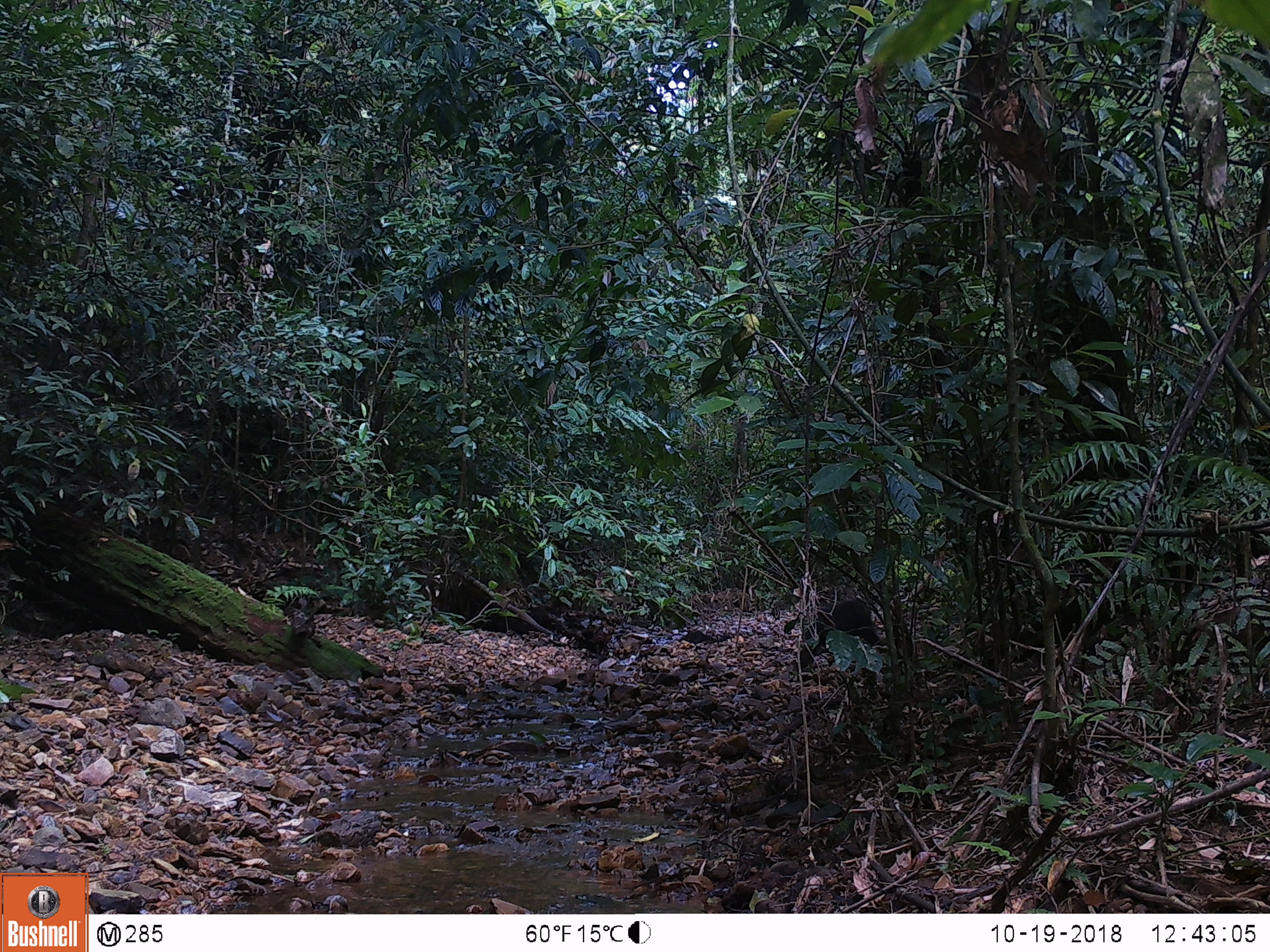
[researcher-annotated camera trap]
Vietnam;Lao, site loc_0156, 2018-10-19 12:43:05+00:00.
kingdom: Animalia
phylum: Chordata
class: Mammalia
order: Primates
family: Cercopithecidae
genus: Macaca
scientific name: Macaca arctoides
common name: stump-tailed macaque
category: stump tailed macaque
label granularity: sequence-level